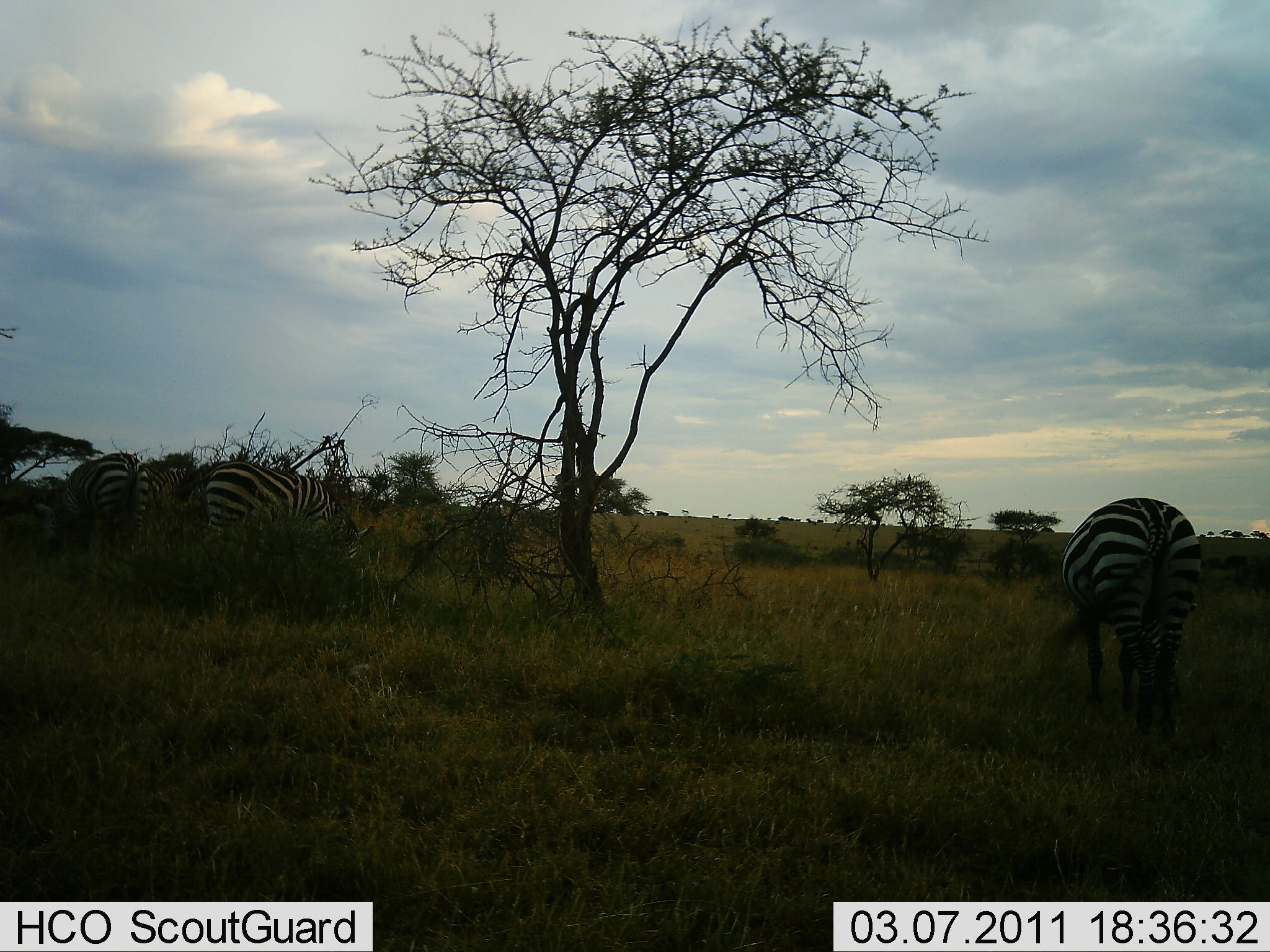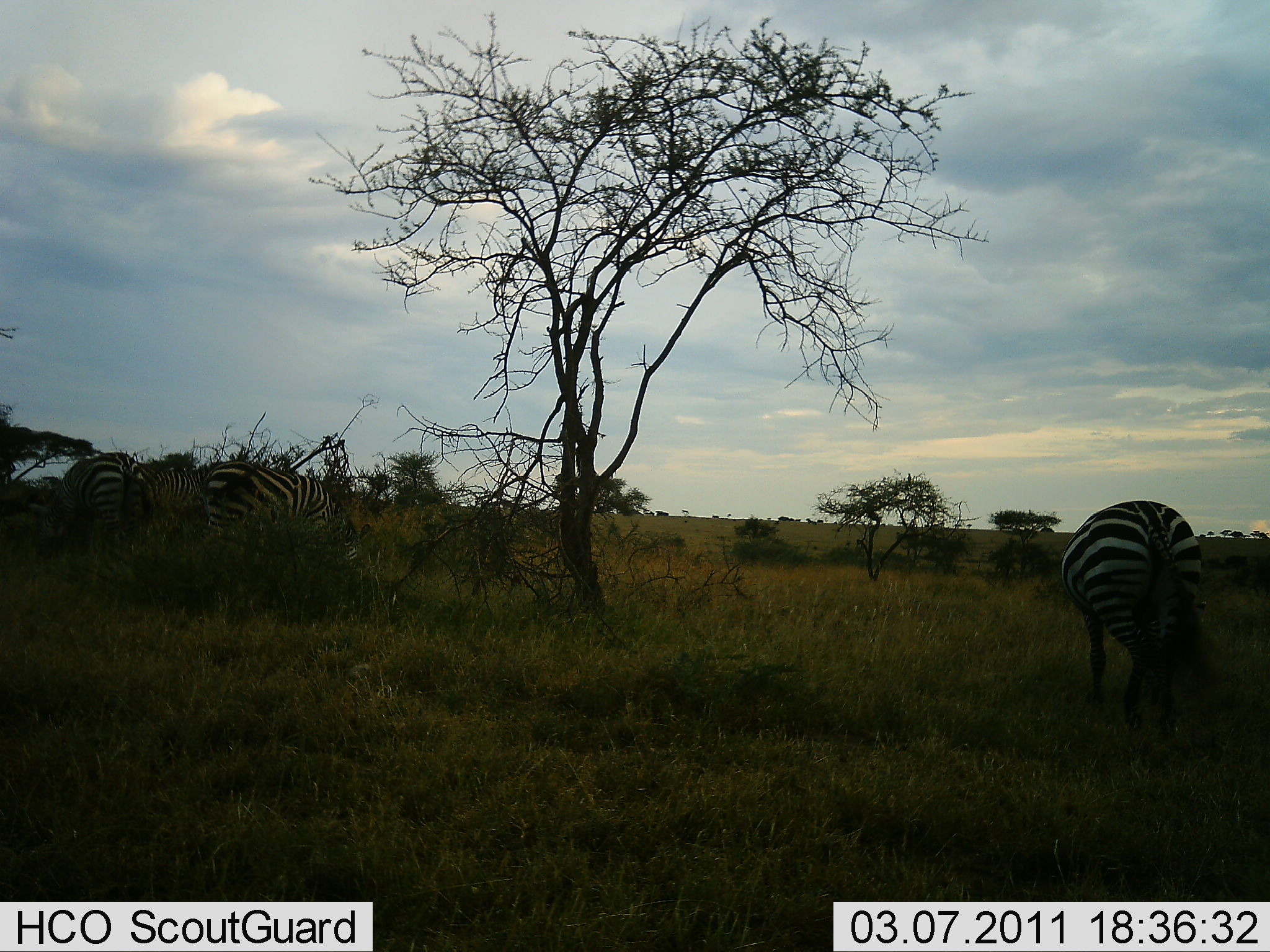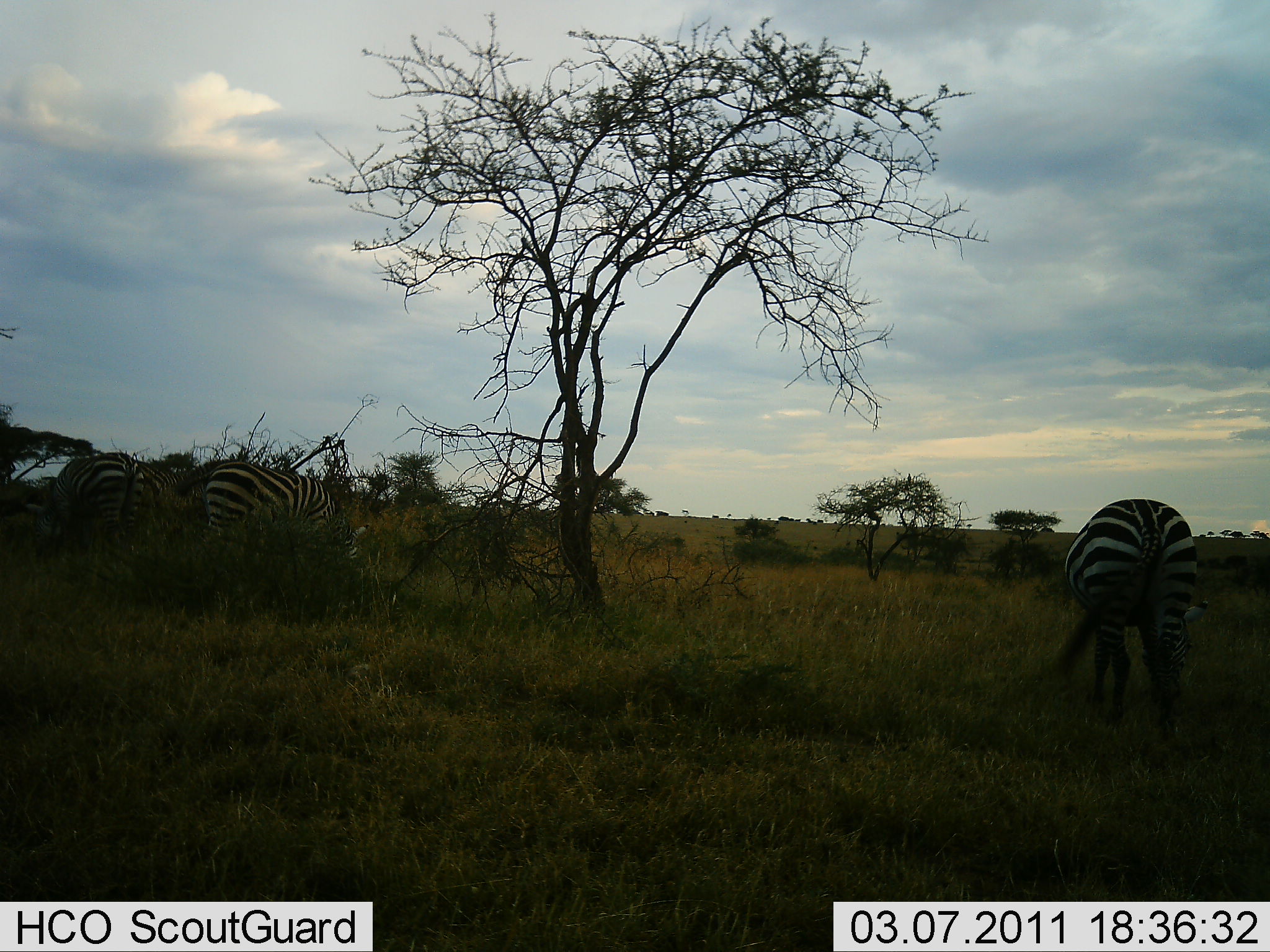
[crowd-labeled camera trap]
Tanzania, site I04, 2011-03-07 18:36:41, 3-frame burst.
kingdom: Animalia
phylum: Chordata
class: Mammalia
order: Perissodactyla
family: Equidae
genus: Equus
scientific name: Equus quagga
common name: plains zebra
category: zebra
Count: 4.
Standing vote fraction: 25%.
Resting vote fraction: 0%.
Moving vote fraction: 0%.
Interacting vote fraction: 0%.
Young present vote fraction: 0%.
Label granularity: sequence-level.